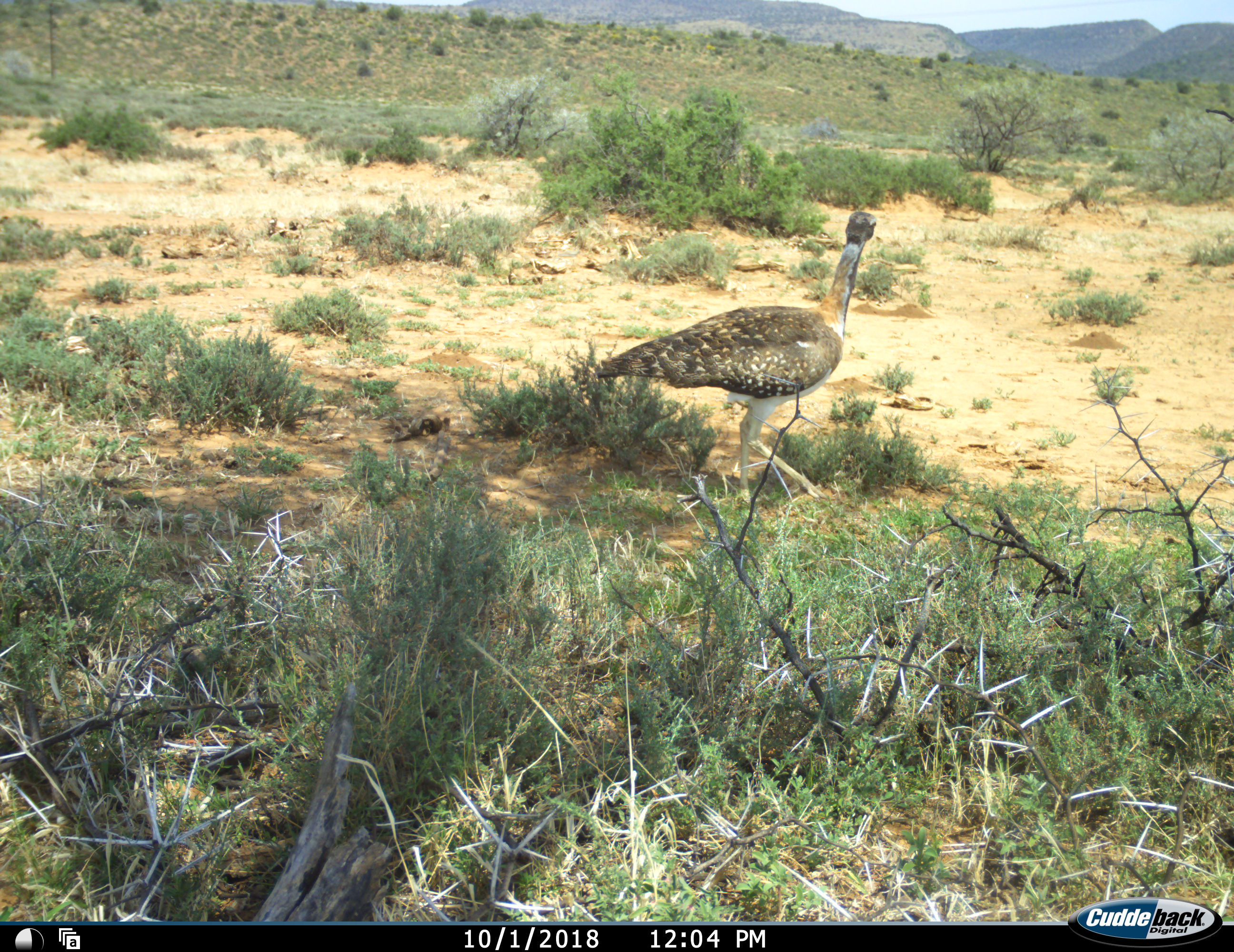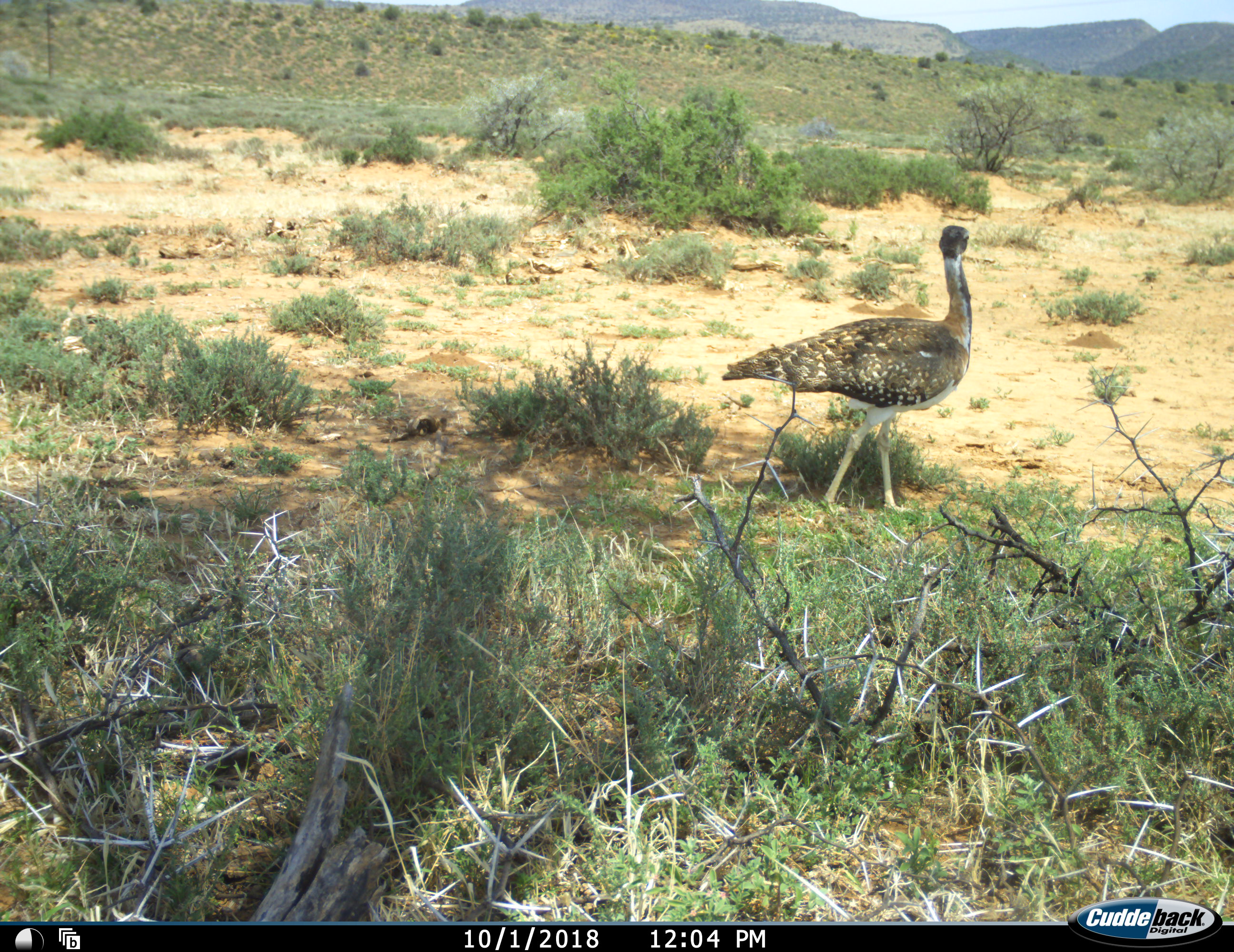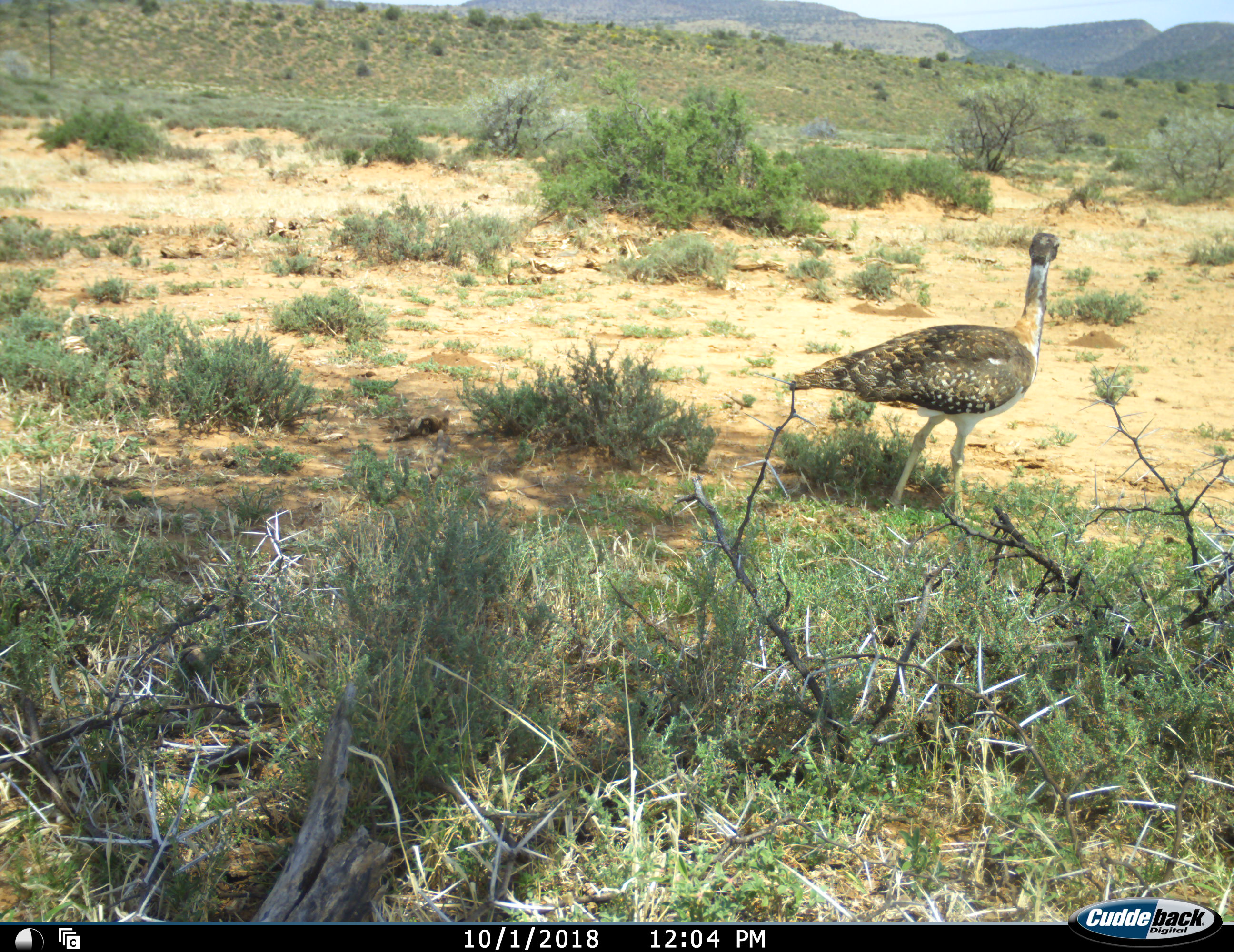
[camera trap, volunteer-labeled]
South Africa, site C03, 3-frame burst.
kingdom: Animalia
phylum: Chordata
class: Aves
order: Otidiformes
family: Otididae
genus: Ardeotis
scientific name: Ardeotis kori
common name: kori bustard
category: bustardkori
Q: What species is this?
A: Bustardkori (kori bustard) (Ardeotis kori).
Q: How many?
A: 1.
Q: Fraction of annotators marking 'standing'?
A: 22%.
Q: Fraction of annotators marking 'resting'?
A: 0%.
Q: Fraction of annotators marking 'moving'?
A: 78%.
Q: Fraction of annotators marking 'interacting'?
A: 0%.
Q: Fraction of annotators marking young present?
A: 0%.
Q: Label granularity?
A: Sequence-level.